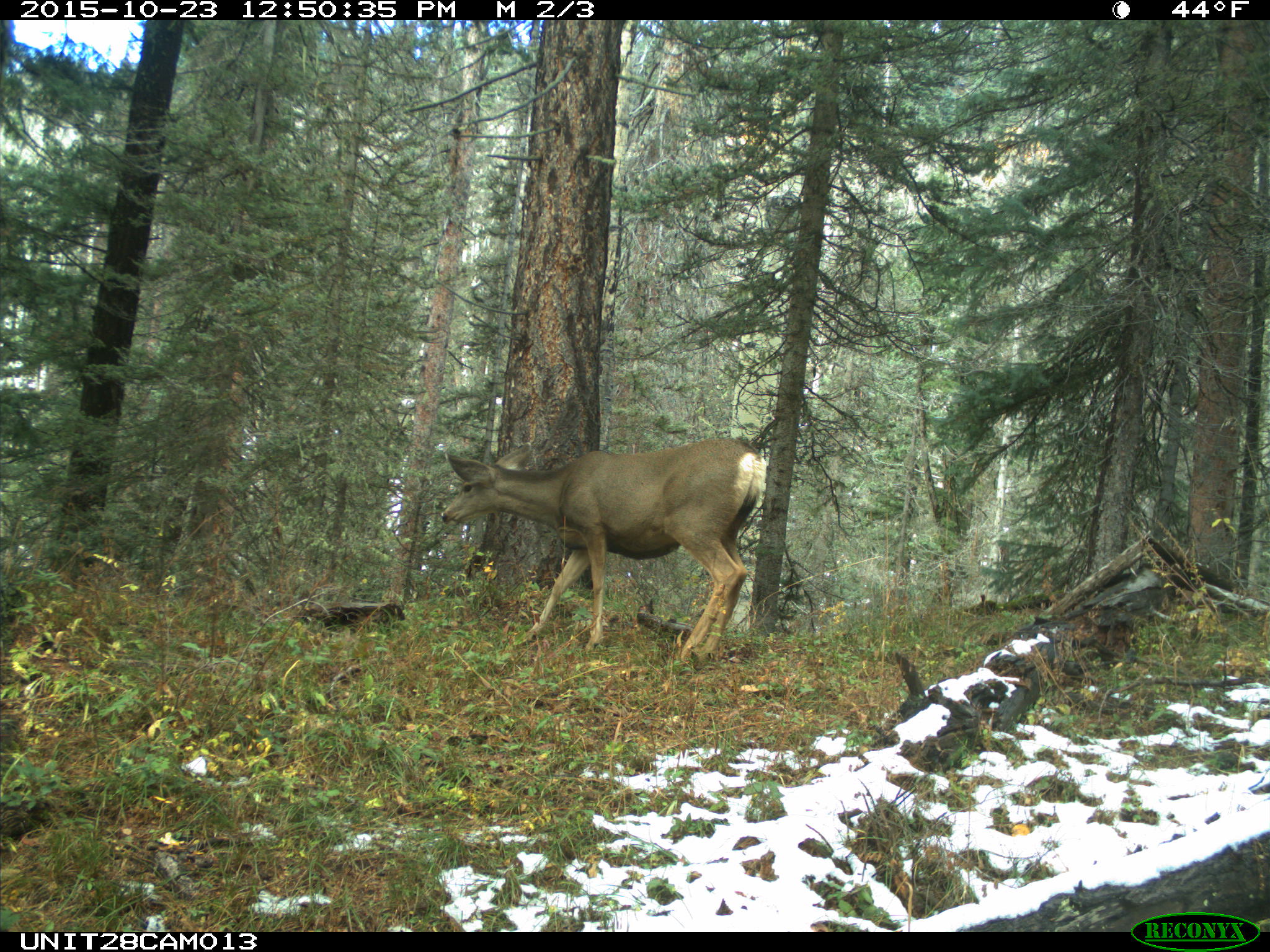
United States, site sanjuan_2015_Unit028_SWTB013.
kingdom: Animalia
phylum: Chordata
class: Mammalia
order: Artiodactyla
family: Cervidae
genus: Odocoileus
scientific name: Odocoileus hemionus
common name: mule deer